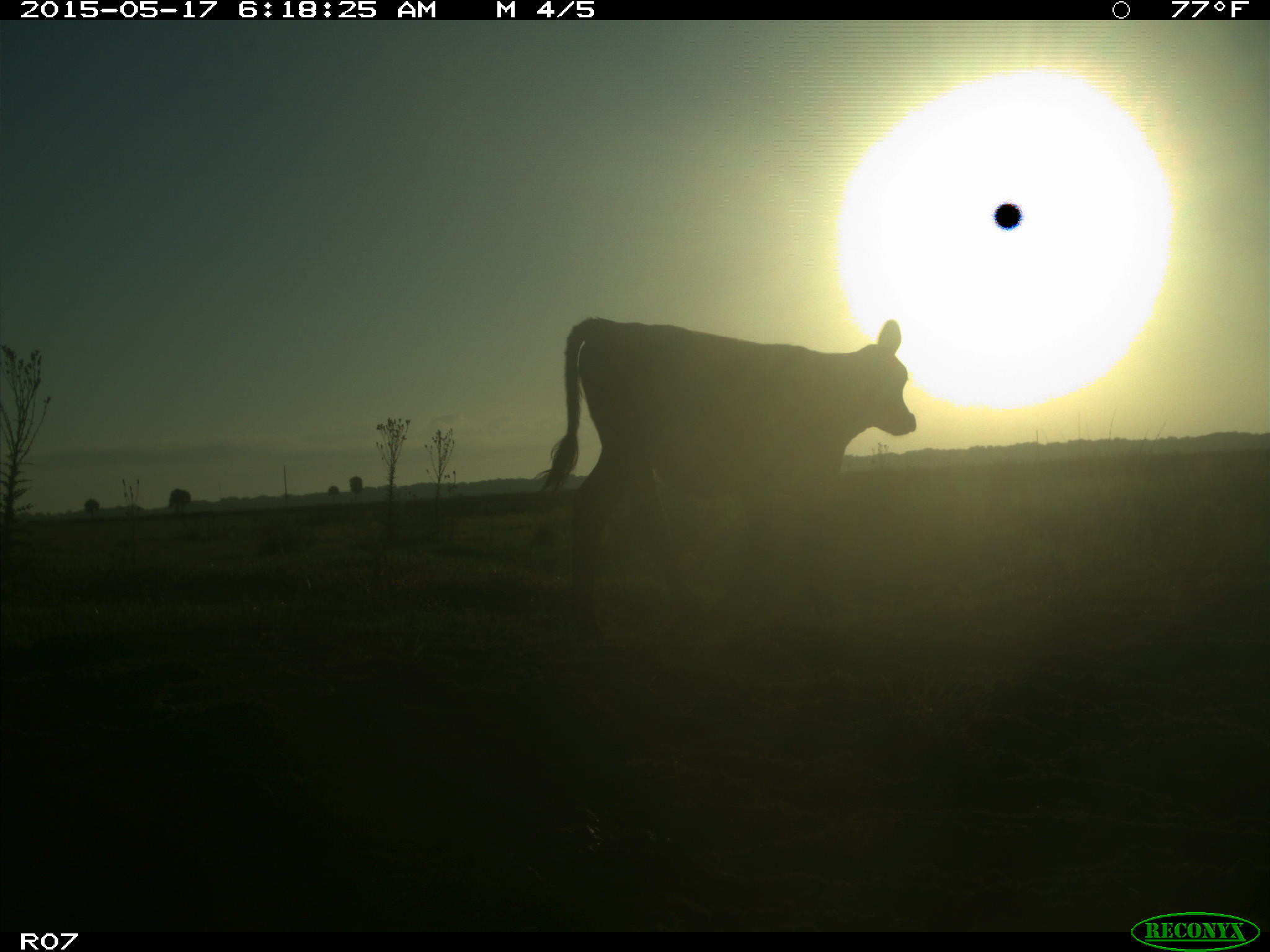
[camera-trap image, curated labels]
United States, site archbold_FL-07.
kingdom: Animalia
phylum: Chordata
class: Mammalia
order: Artiodactyla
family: Bovidae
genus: Bos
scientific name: Bos taurus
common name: domestic cow